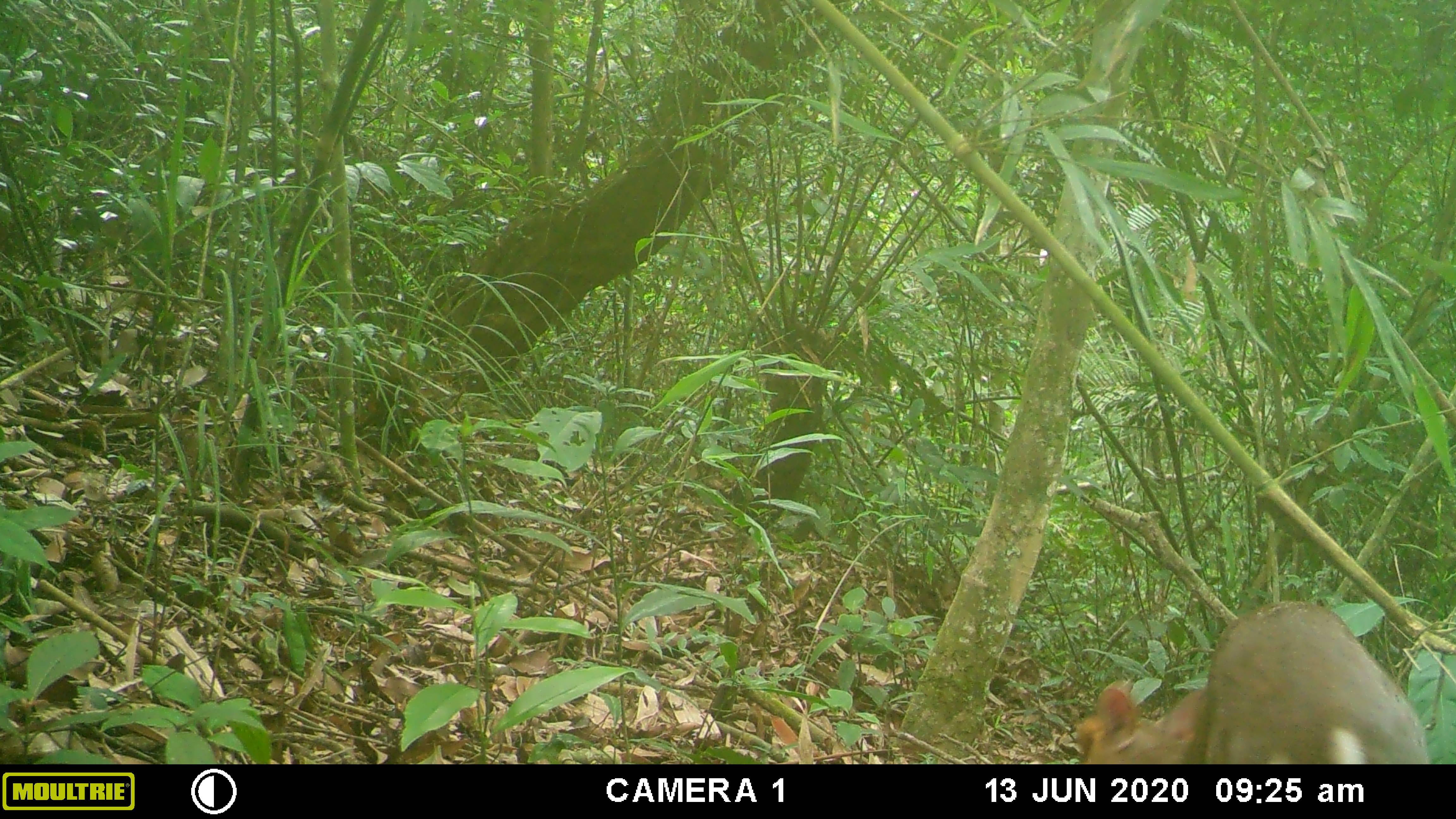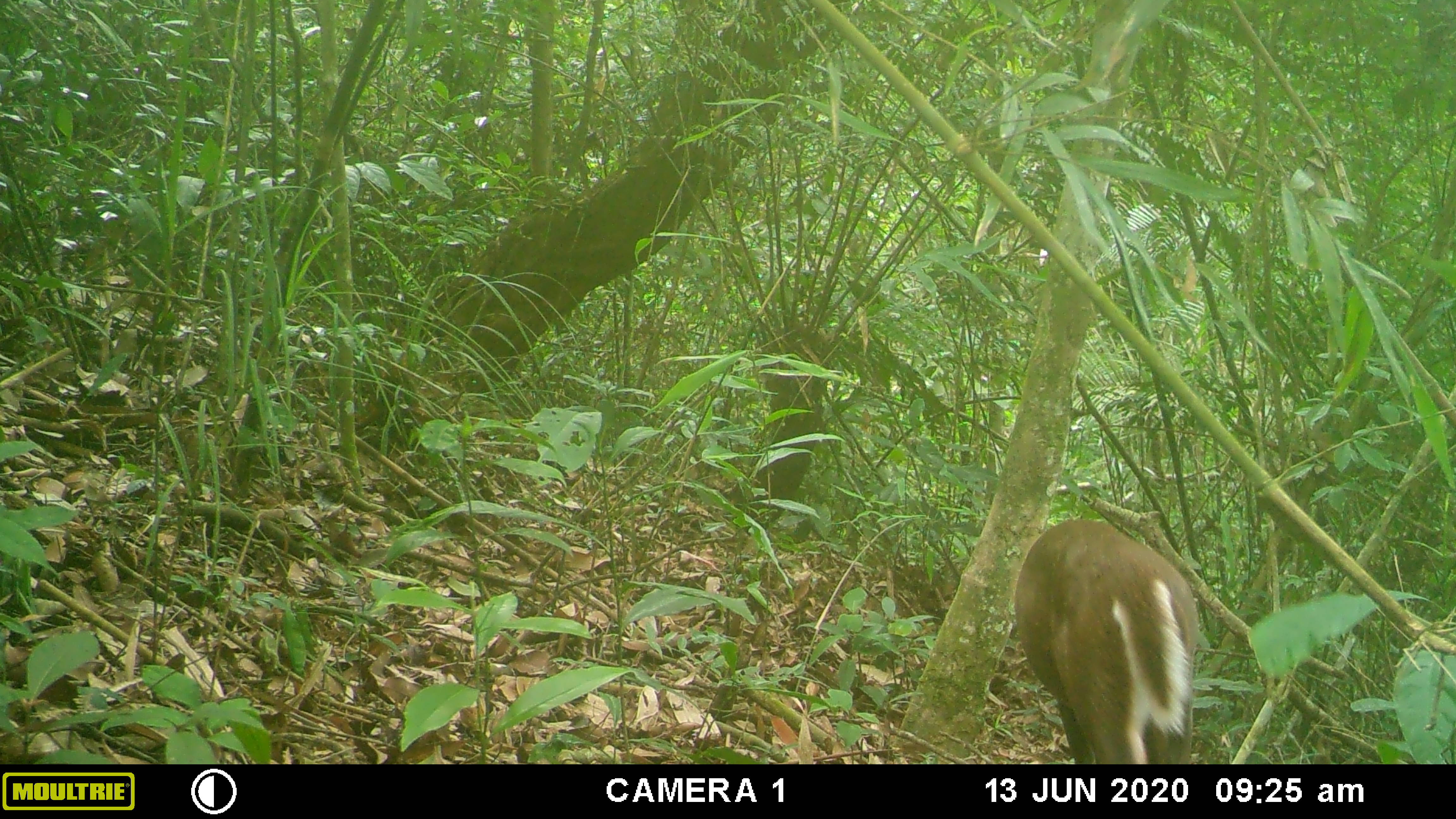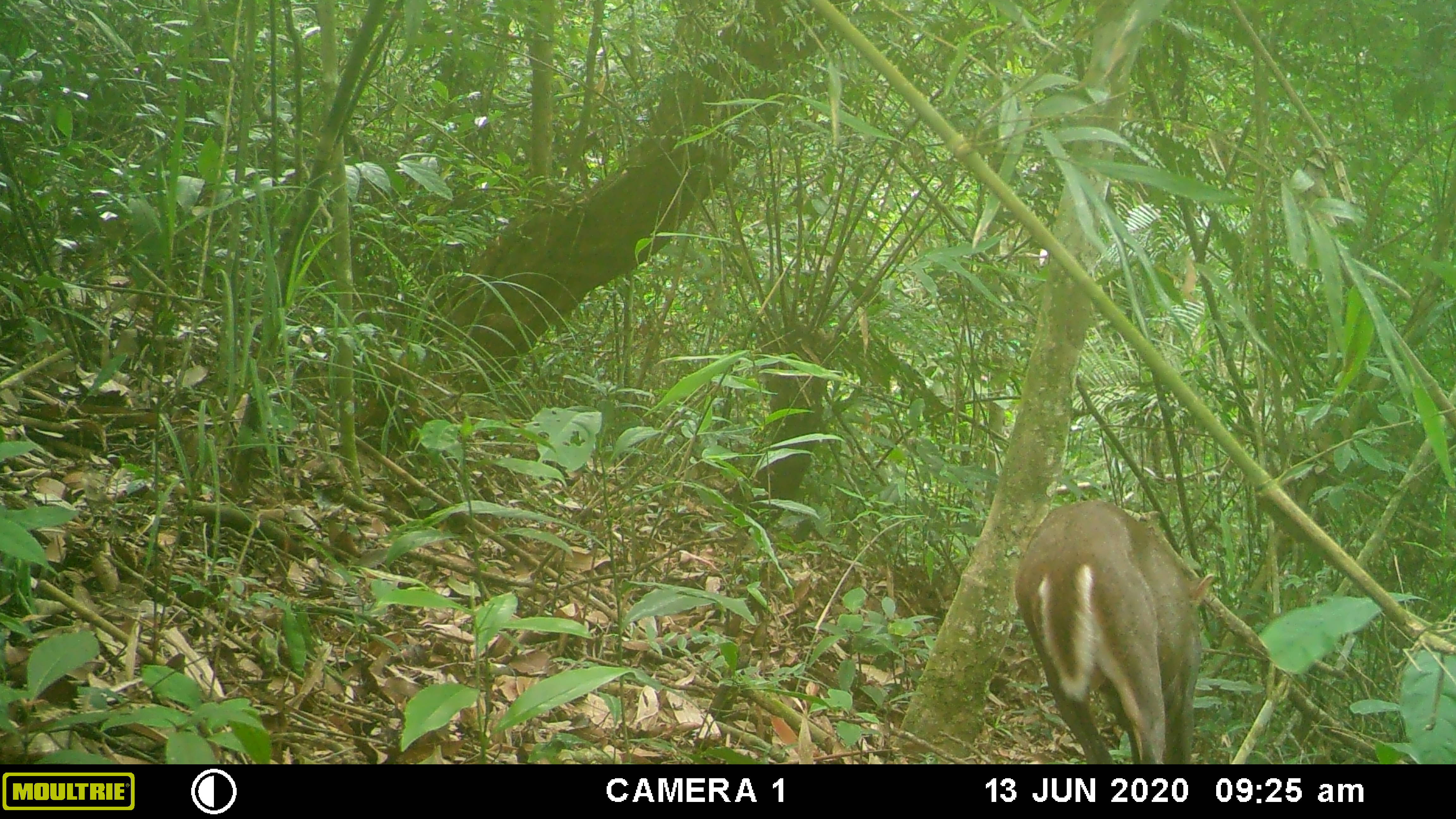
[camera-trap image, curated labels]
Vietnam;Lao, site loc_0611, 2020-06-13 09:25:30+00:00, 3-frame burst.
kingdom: Animalia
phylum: Chordata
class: Mammalia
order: Artiodactyla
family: Cervidae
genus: Muntiacus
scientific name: Muntiacus rooseveltorum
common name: roosevelt's muntjac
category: roosevelts muntjac group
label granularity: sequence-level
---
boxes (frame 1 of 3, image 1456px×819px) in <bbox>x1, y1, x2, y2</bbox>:
roosevelts muntjac group: <bbox>1069, 596, 1431, 762</bbox>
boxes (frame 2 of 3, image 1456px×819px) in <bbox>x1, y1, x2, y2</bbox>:
roosevelts muntjac group: <bbox>1012, 517, 1202, 761</bbox>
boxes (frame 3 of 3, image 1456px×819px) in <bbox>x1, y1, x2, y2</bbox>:
roosevelts muntjac group: <bbox>1016, 497, 1216, 764</bbox>